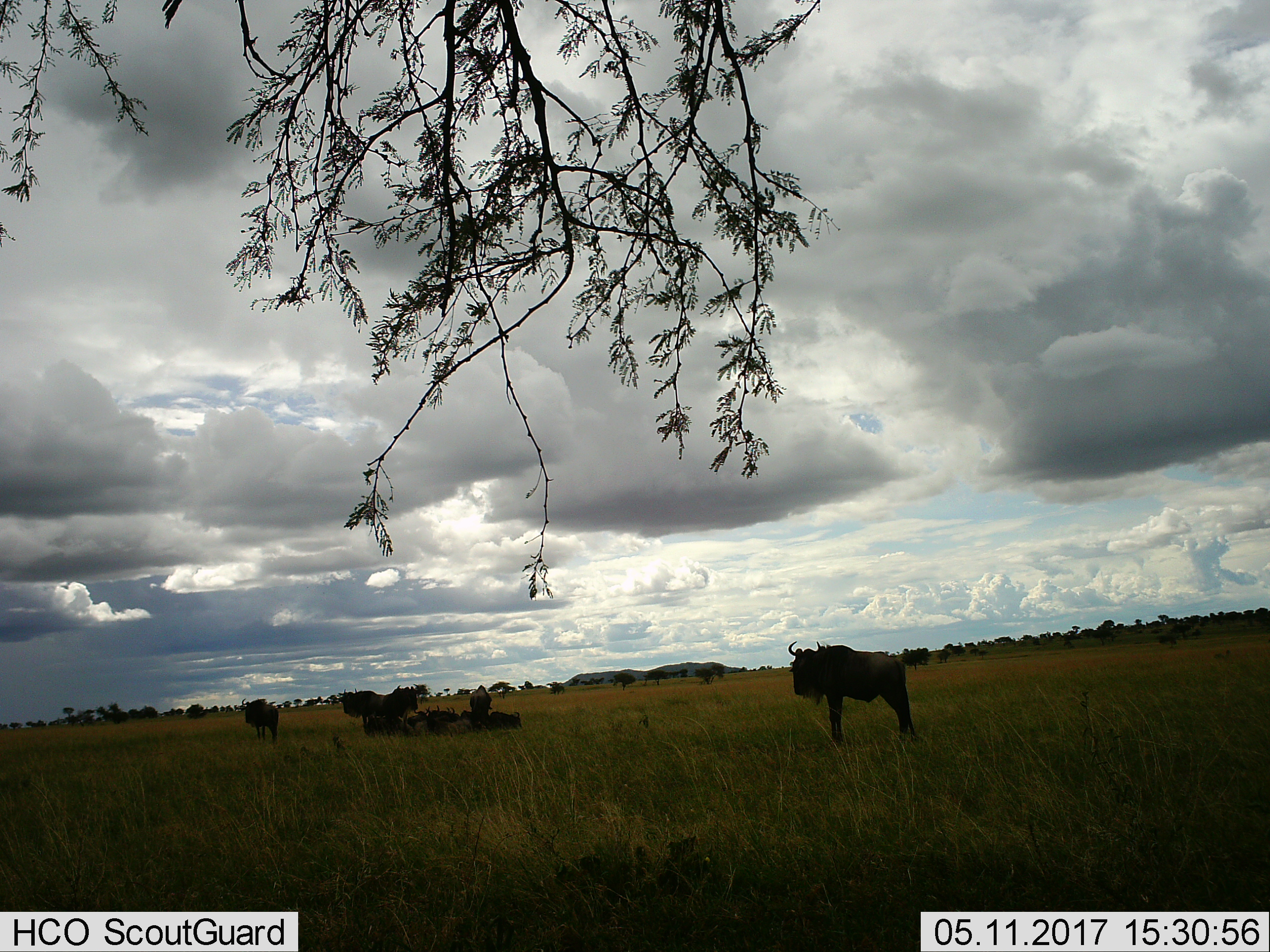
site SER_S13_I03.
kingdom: Animalia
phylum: Chordata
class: Mammalia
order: Artiodactyla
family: Bovidae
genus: Connochaetes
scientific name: Connochaetes taurinus taurinus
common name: blue wildebeest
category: wildebeestblue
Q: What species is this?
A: Wildebeestblue (blue wildebeest) (Connochaetes taurinus taurinus).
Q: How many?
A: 11-50.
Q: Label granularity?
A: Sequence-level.